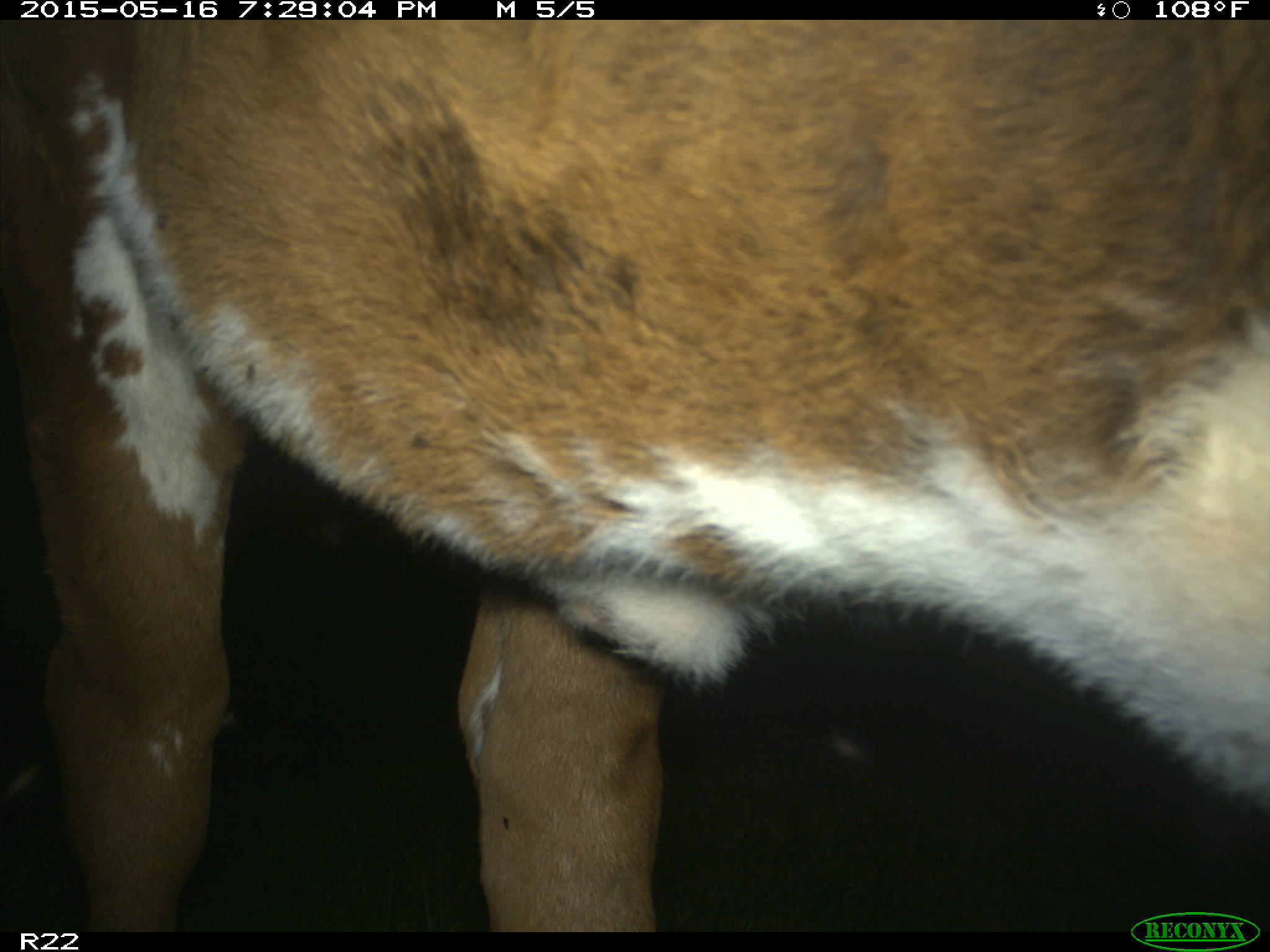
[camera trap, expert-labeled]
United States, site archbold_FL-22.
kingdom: Animalia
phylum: Chordata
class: Mammalia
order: Artiodactyla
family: Bovidae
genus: Bos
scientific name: Bos taurus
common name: domestic cow